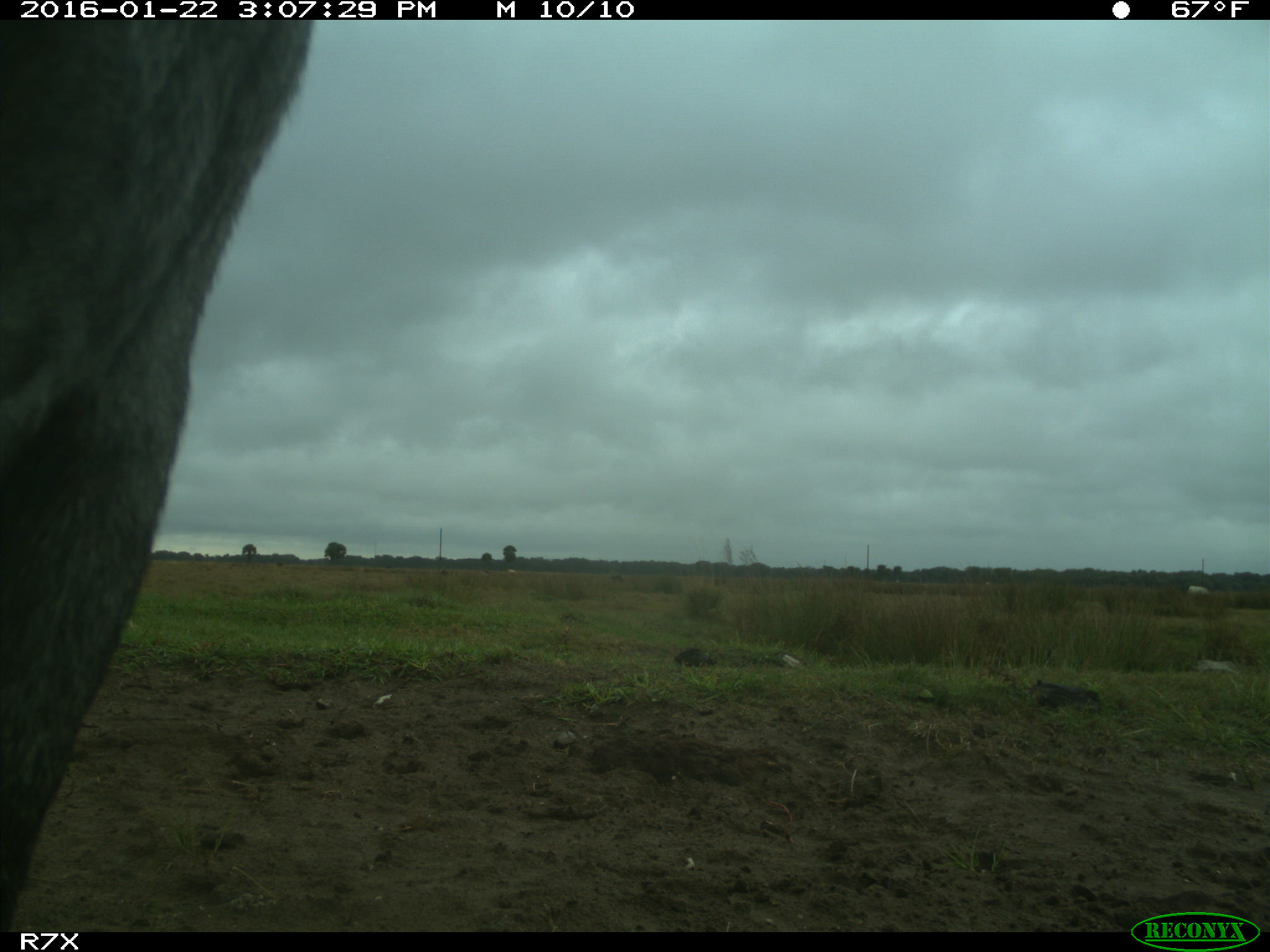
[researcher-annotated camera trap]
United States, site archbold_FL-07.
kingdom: Animalia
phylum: Chordata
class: Mammalia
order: Artiodactyla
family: Bovidae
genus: Bos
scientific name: Bos taurus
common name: domestic cow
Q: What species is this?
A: Bos taurus (domestic cow).